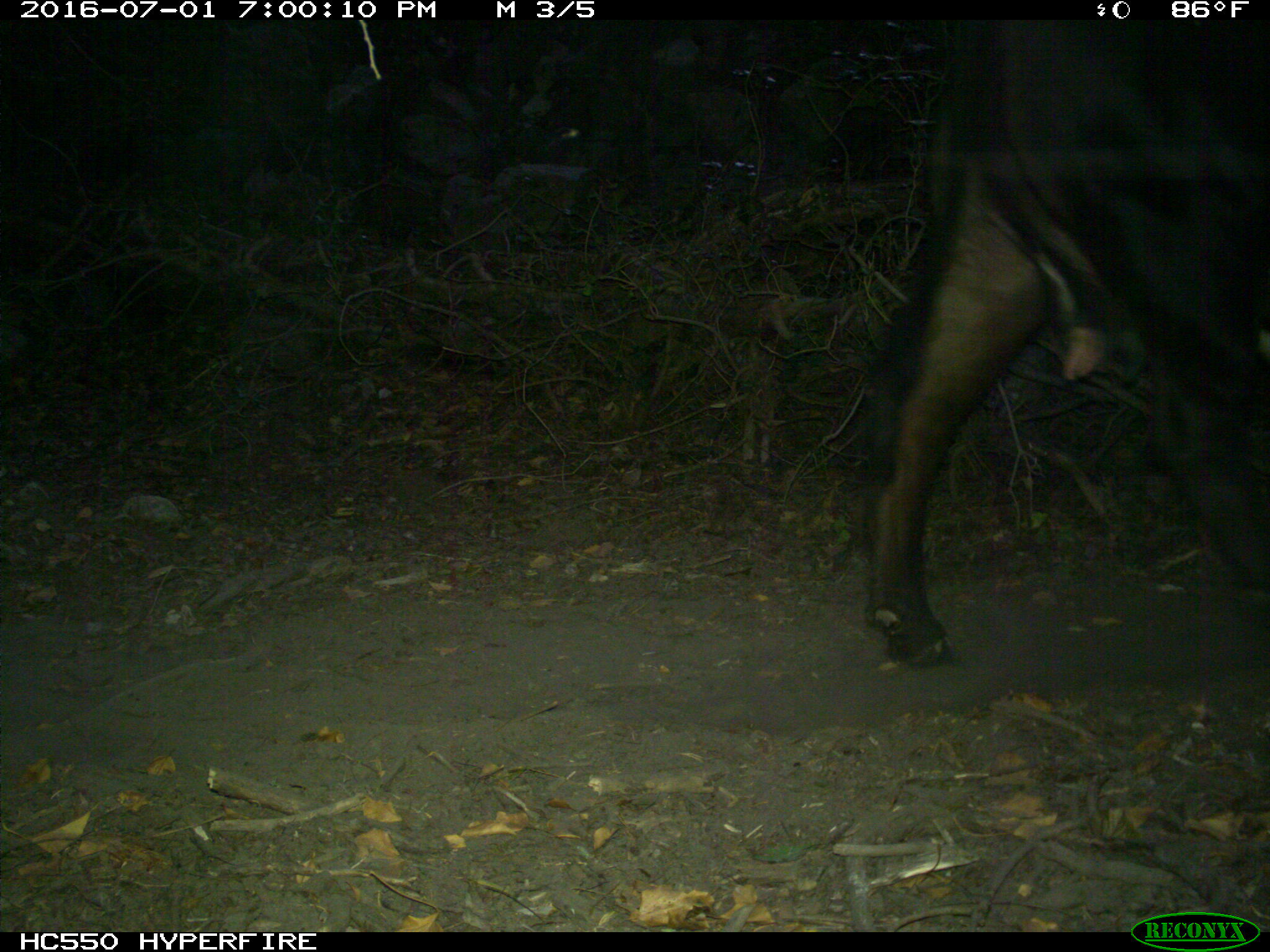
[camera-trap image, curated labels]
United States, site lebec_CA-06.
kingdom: Animalia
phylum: Chordata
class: Mammalia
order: Artiodactyla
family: Bovidae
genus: Bos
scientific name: Bos taurus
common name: domestic cow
Bos taurus (domestic cow).